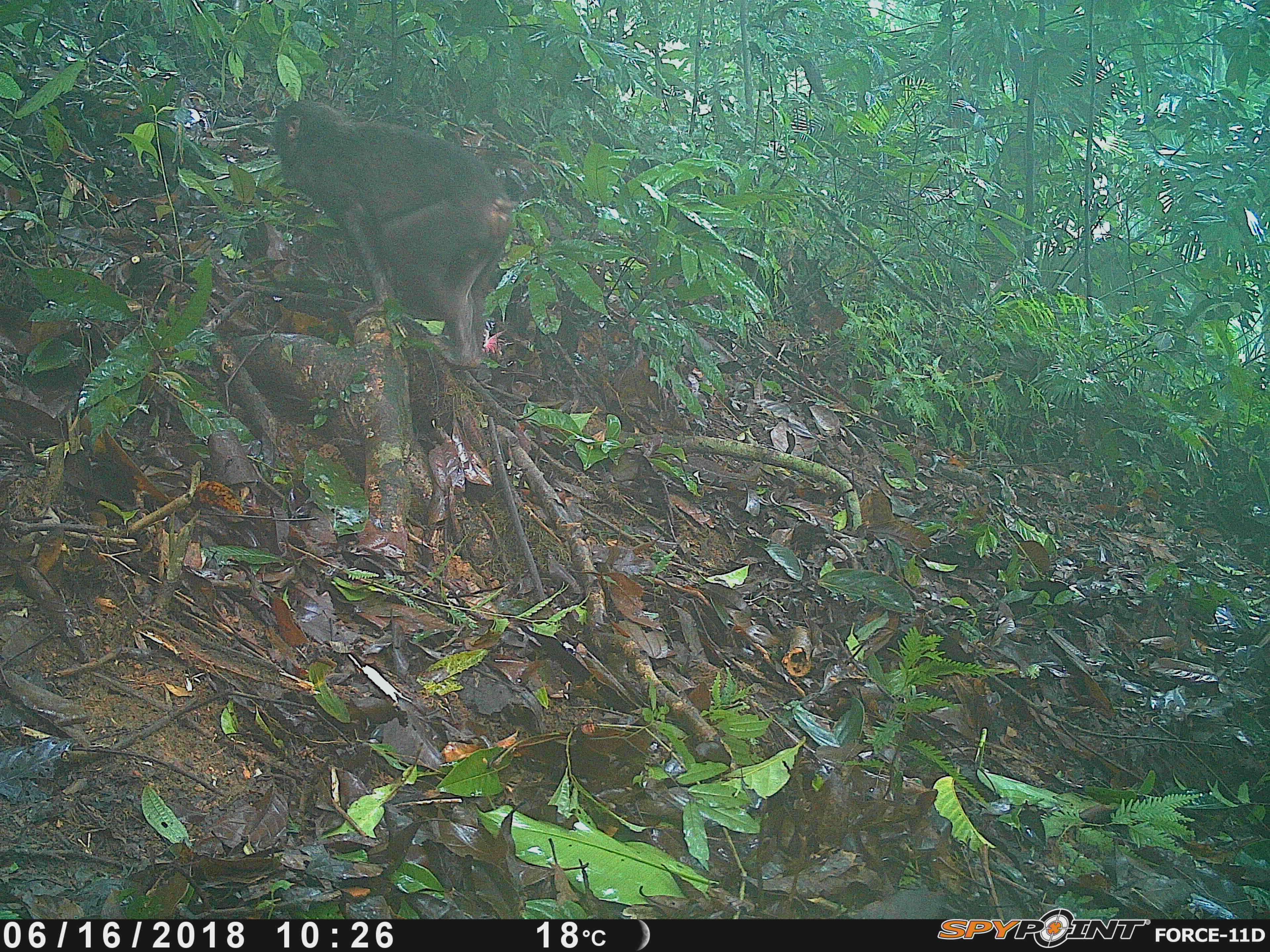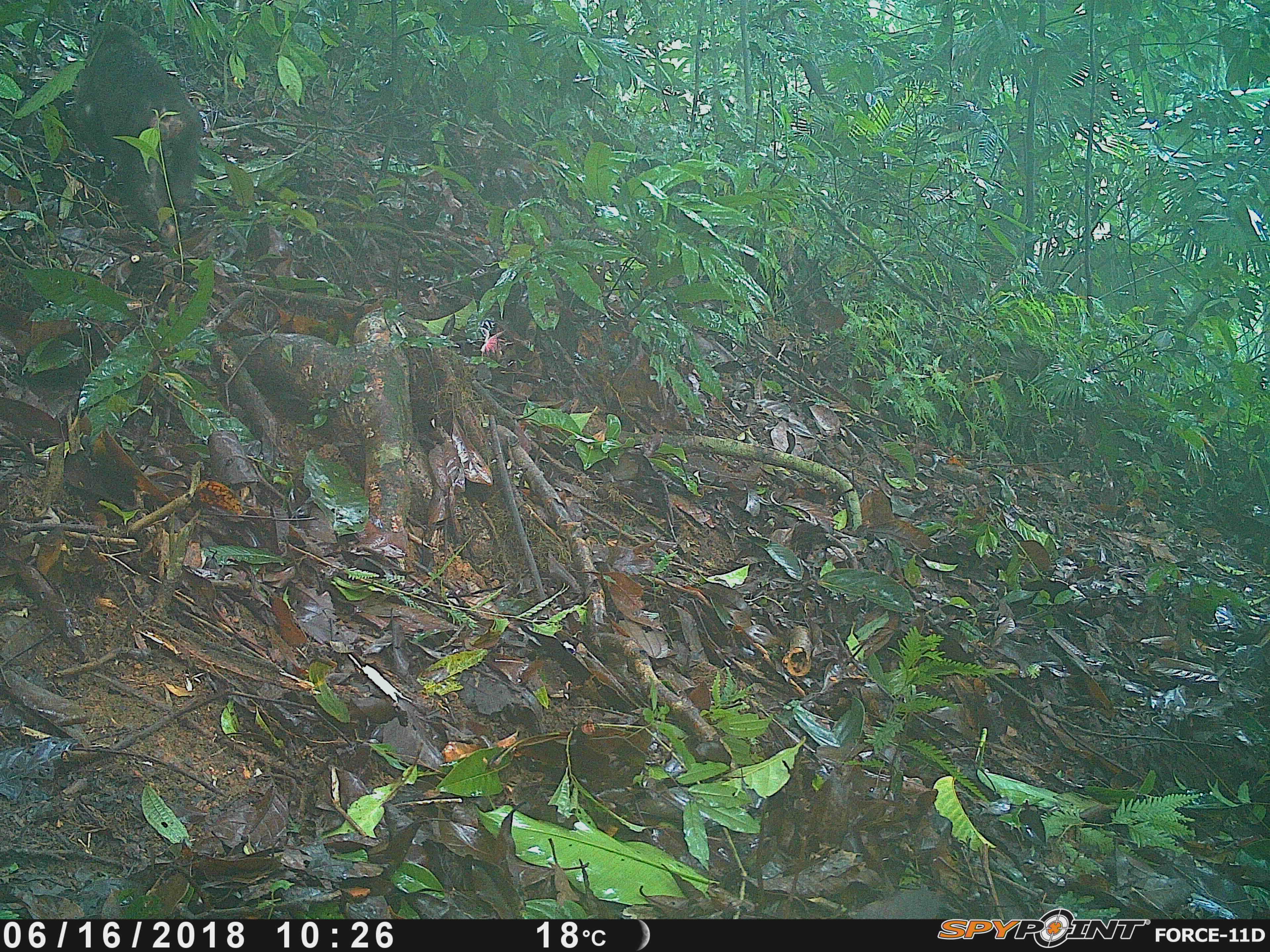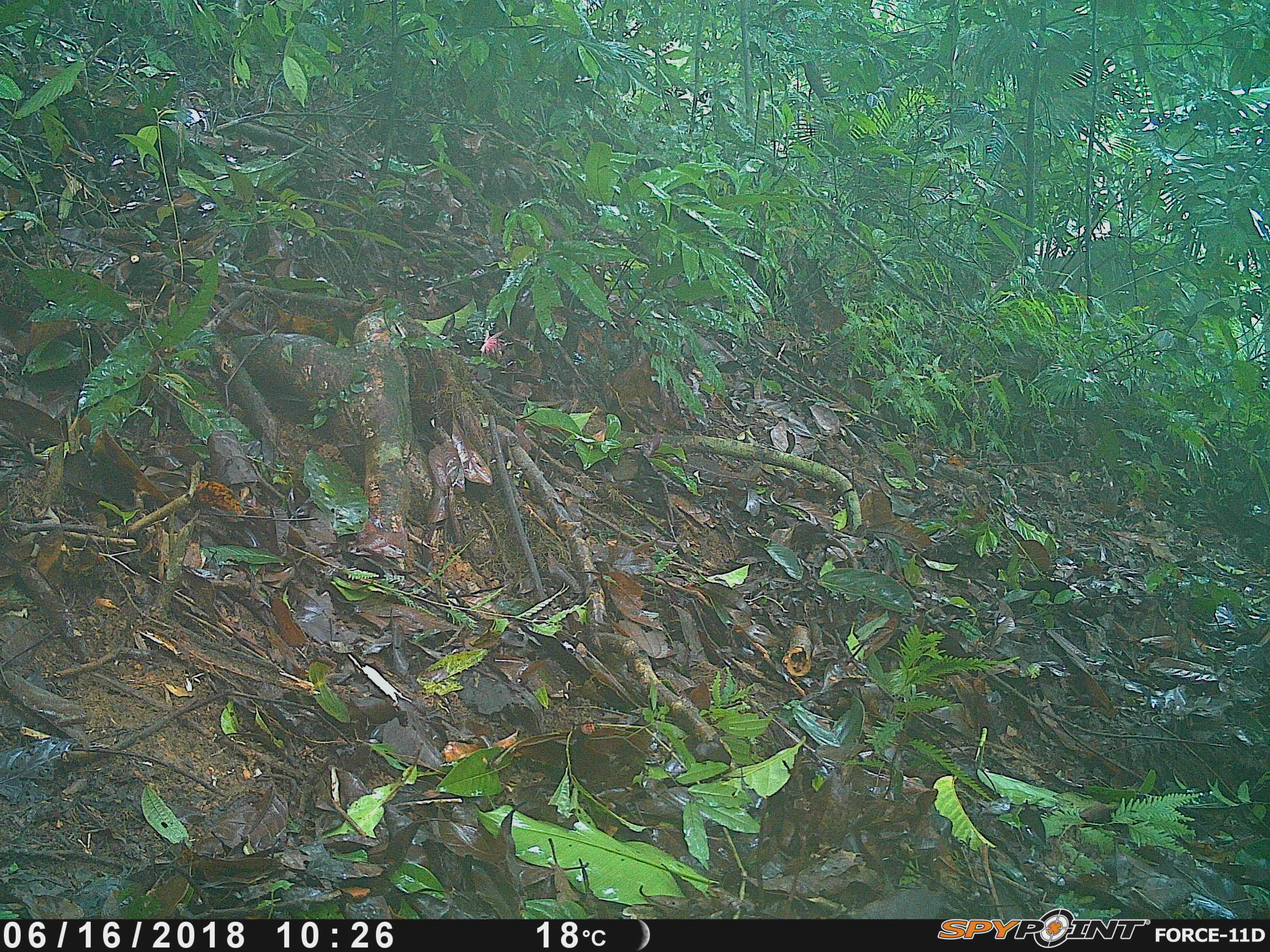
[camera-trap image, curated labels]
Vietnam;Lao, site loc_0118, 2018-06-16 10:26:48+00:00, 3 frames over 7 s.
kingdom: Animalia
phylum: Chordata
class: Mammalia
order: Primates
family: Cercopithecidae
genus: Macaca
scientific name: Macaca arctoides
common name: stump-tailed macaque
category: stump tailed macaque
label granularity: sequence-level